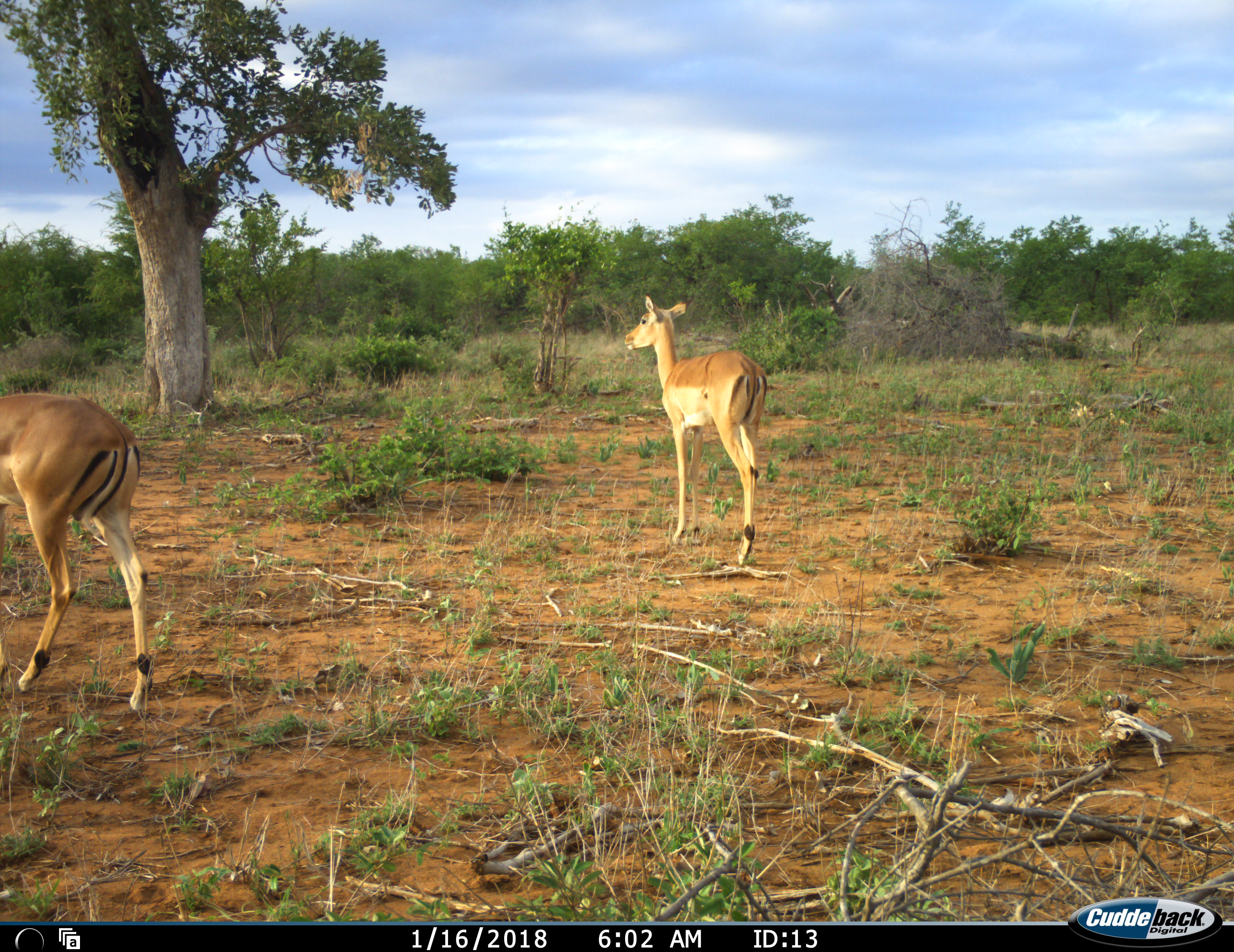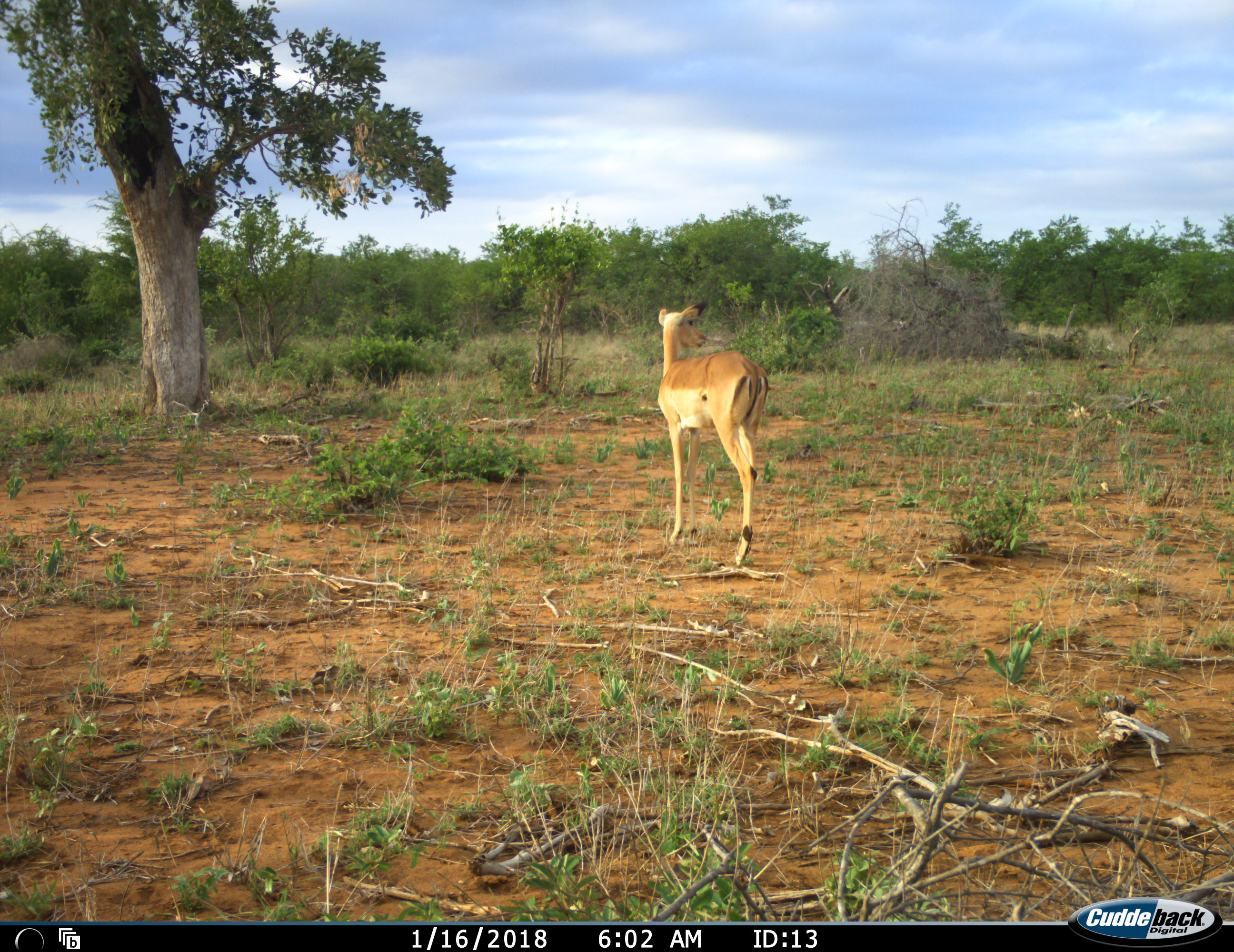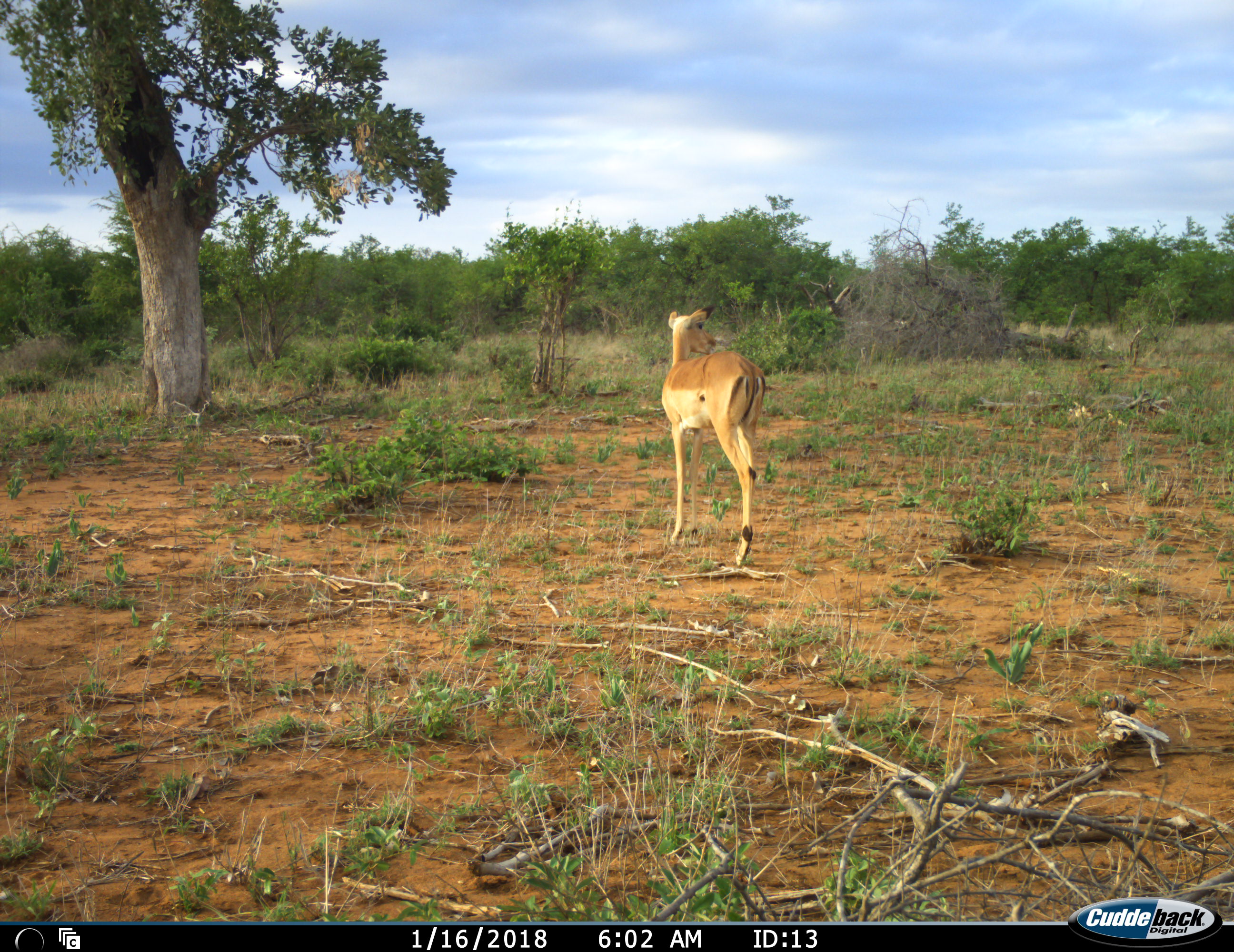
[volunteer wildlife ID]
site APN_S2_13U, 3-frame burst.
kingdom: Animalia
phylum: Chordata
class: Mammalia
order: Artiodactyla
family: Bovidae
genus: Aepyceros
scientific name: Aepyceros melampus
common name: impala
Impala (Aepyceros melampus), count 2. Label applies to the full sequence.